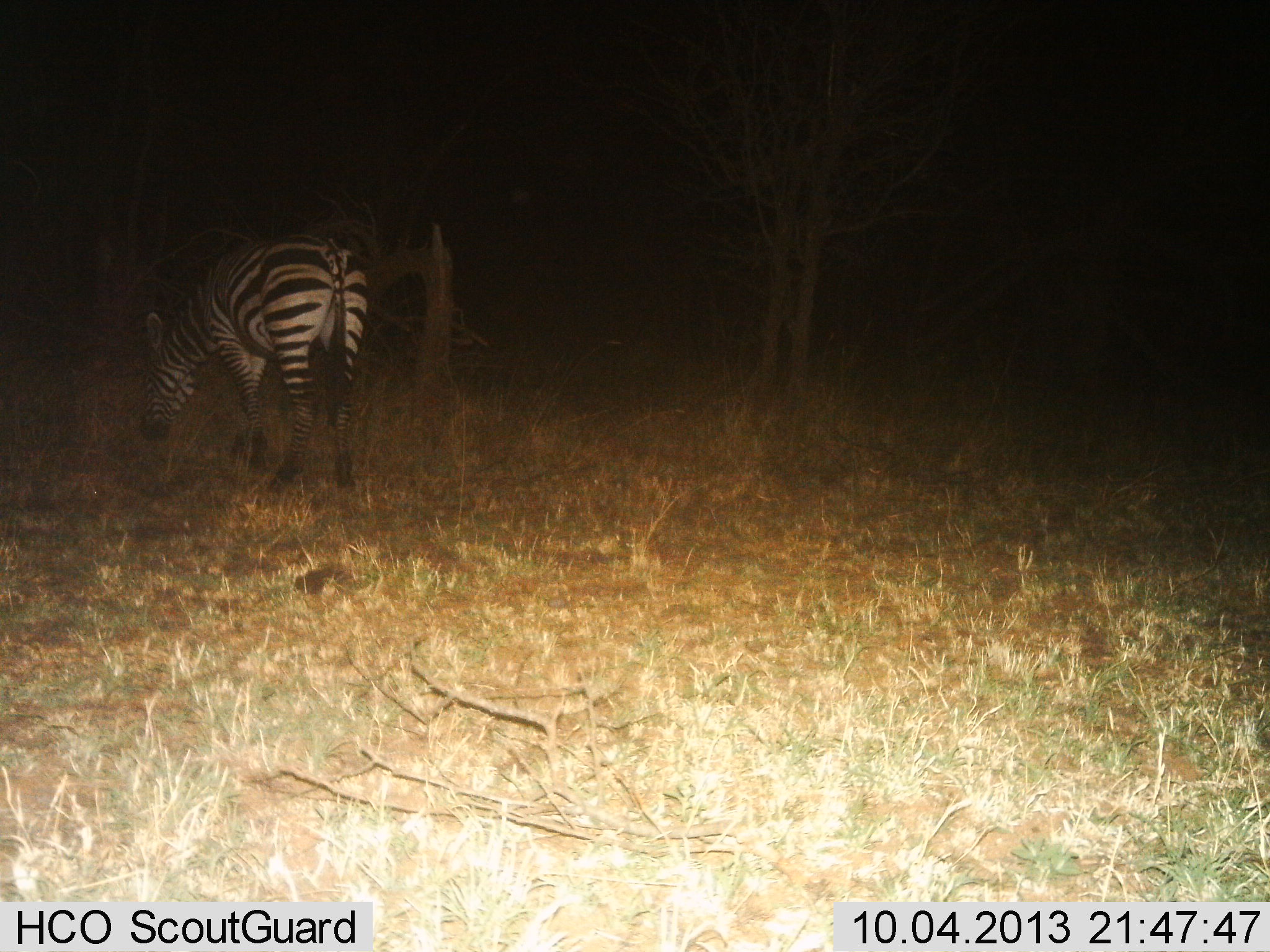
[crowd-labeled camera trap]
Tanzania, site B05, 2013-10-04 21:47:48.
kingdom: Animalia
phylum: Chordata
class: Mammalia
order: Perissodactyla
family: Equidae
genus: Equus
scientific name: Equus quagga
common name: plains zebra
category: zebra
Zebra (plains zebra) (Equus quagga), count 1. Behavior (volunteer vote fractions): standing 23%, resting 0%, moving 0%, interacting 0%. Young present (vote fraction): 0%. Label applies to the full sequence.